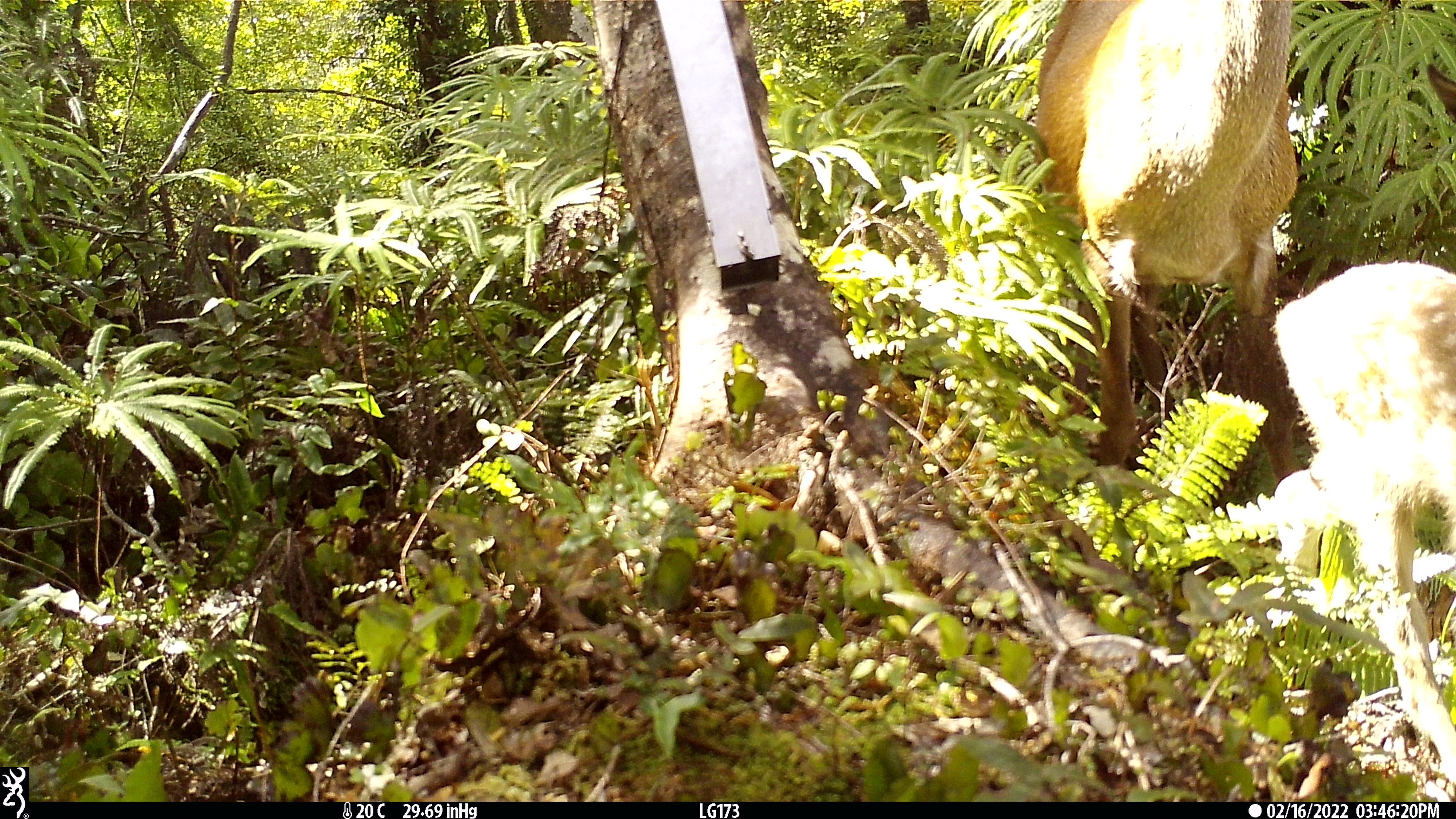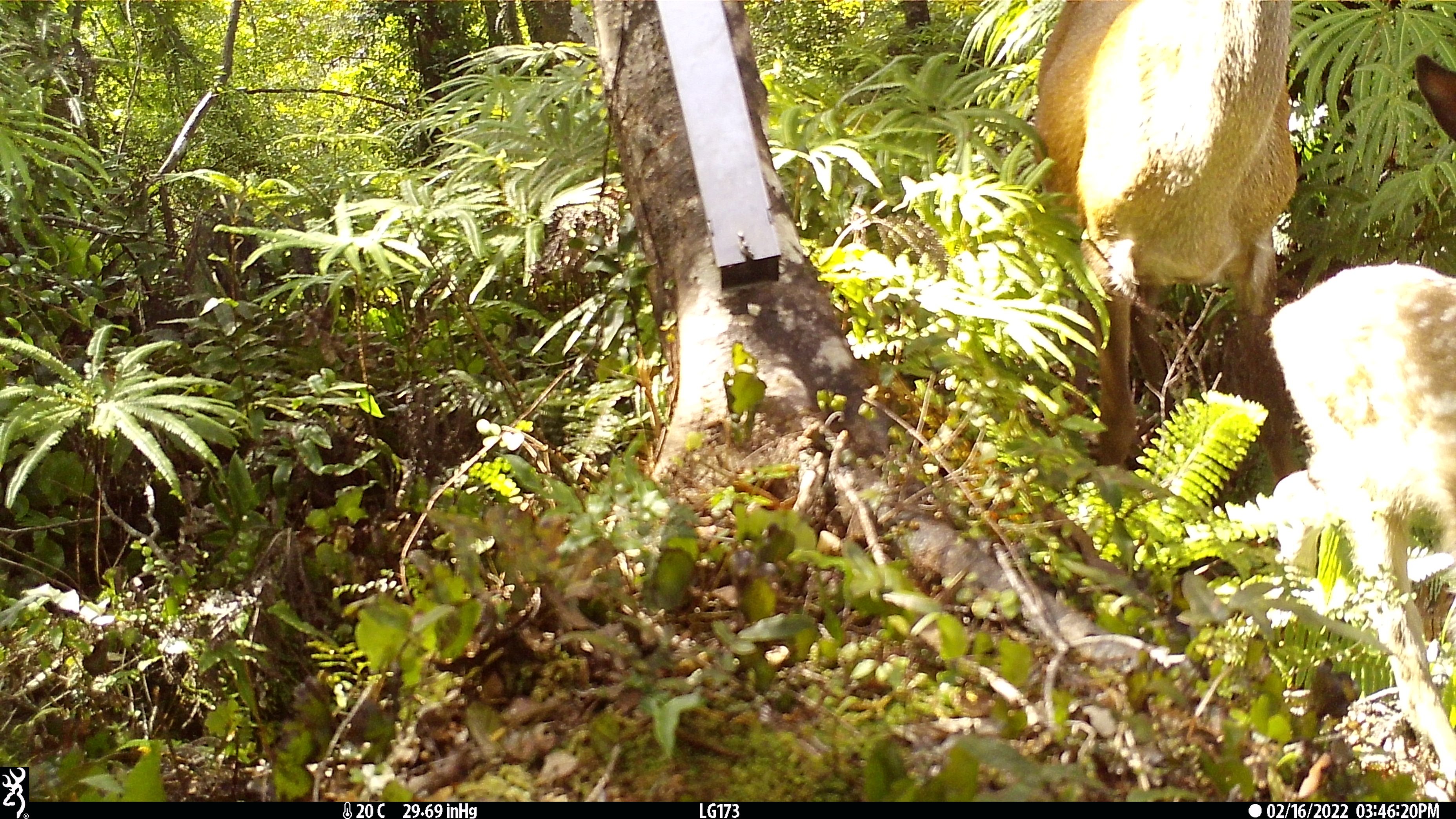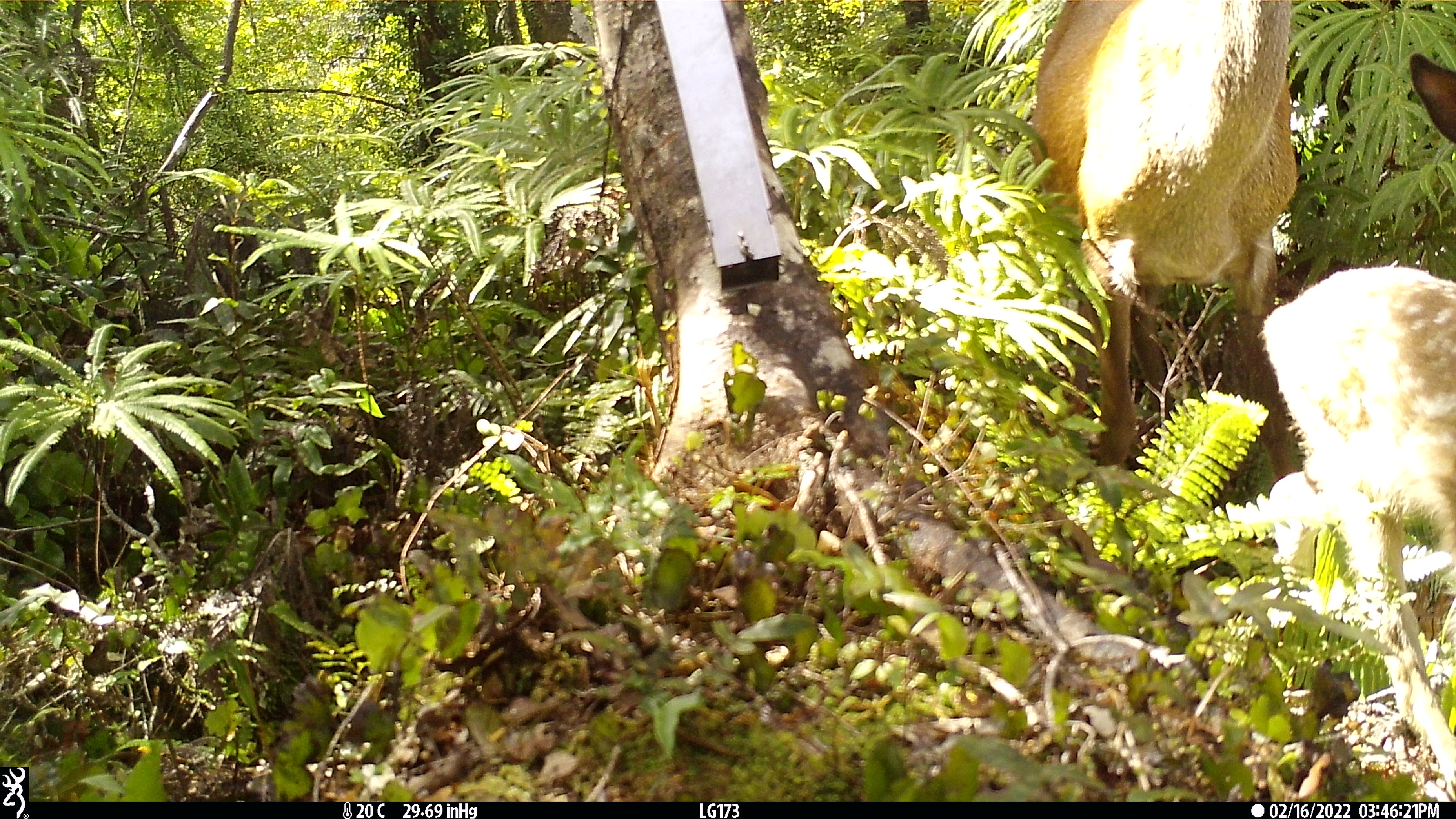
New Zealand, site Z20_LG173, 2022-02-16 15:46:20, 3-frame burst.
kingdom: Animalia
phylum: Chordata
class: Mammalia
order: Artiodactyla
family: Cervidae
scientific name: Cervidae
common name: deer